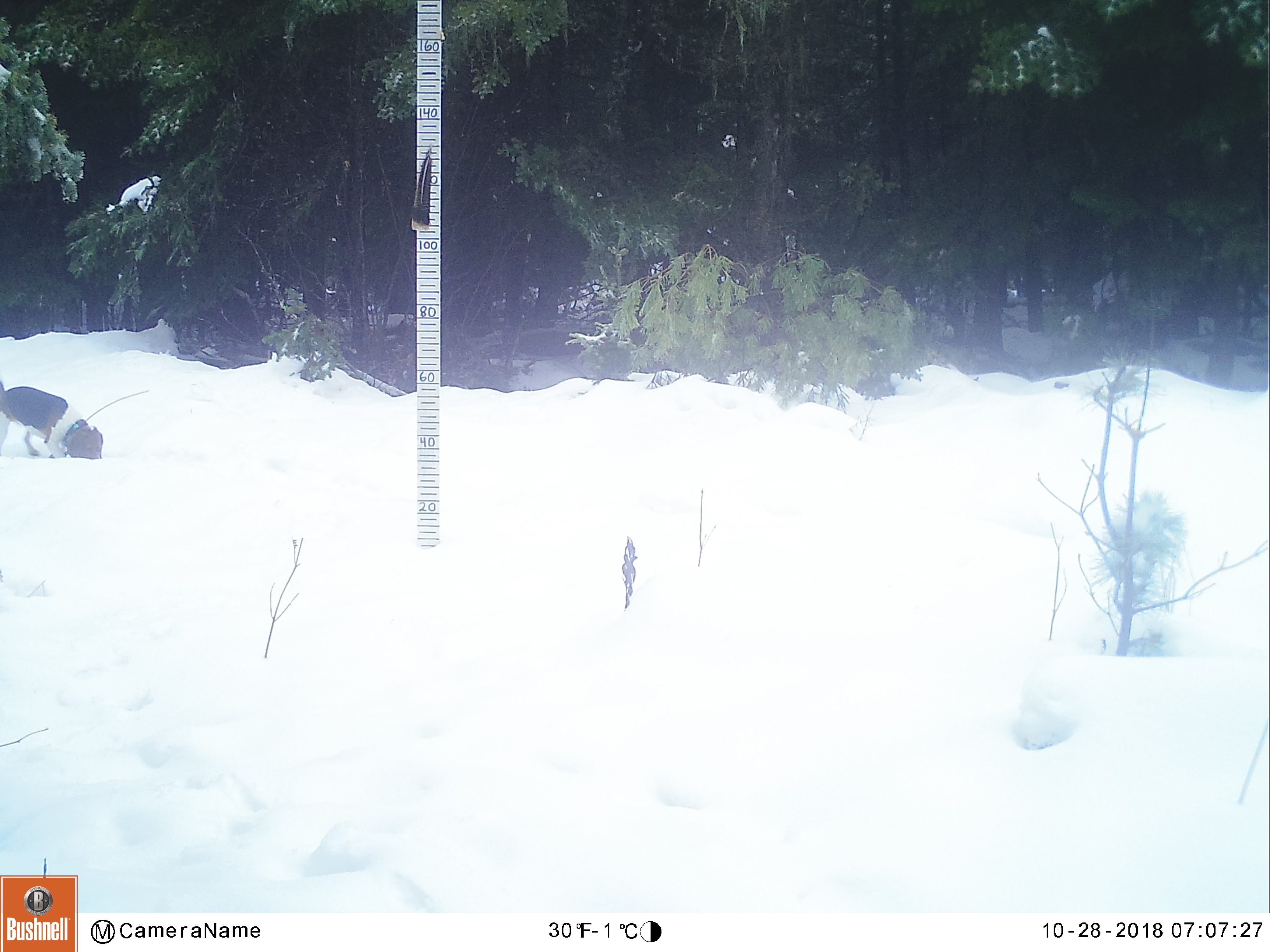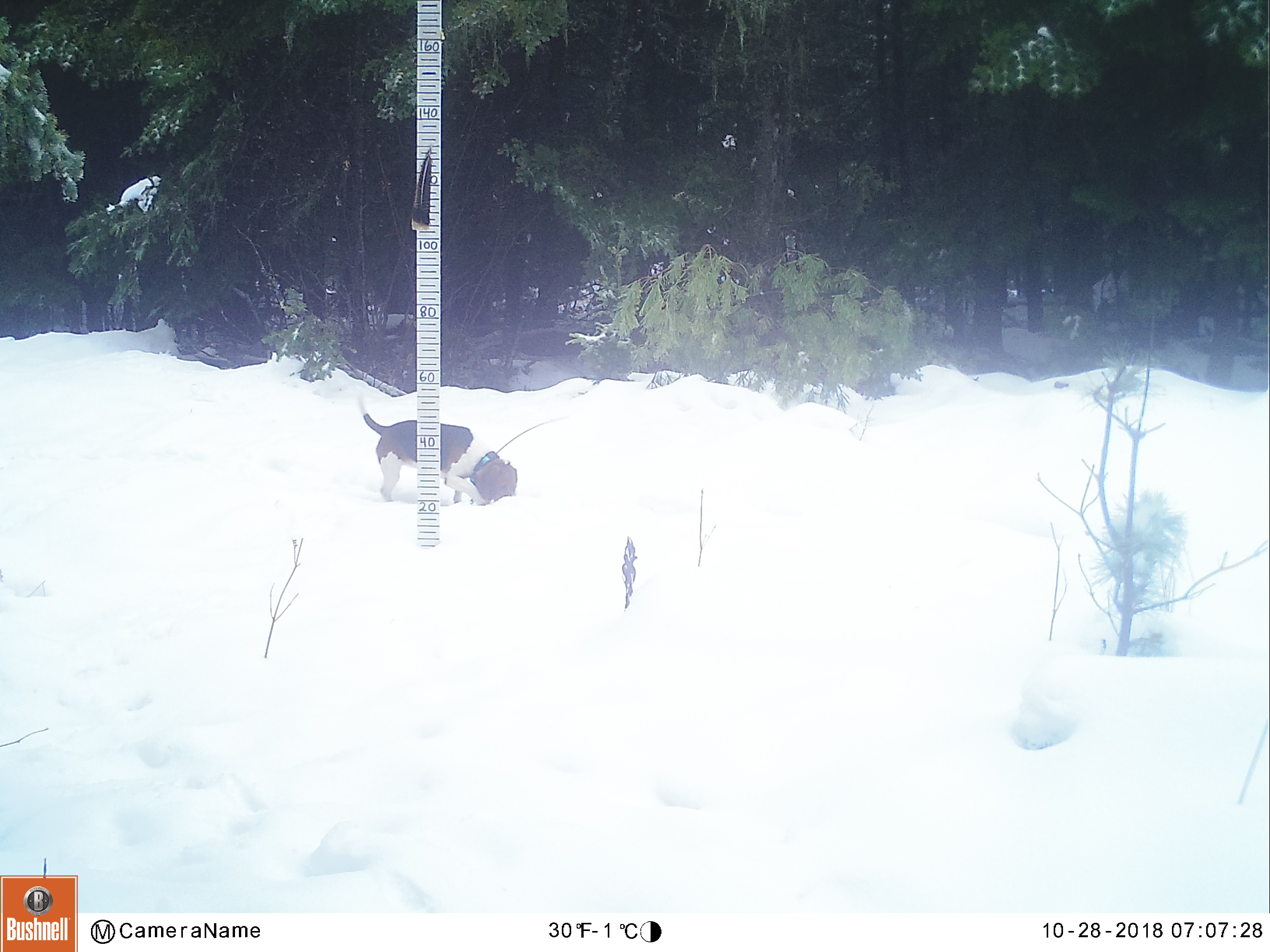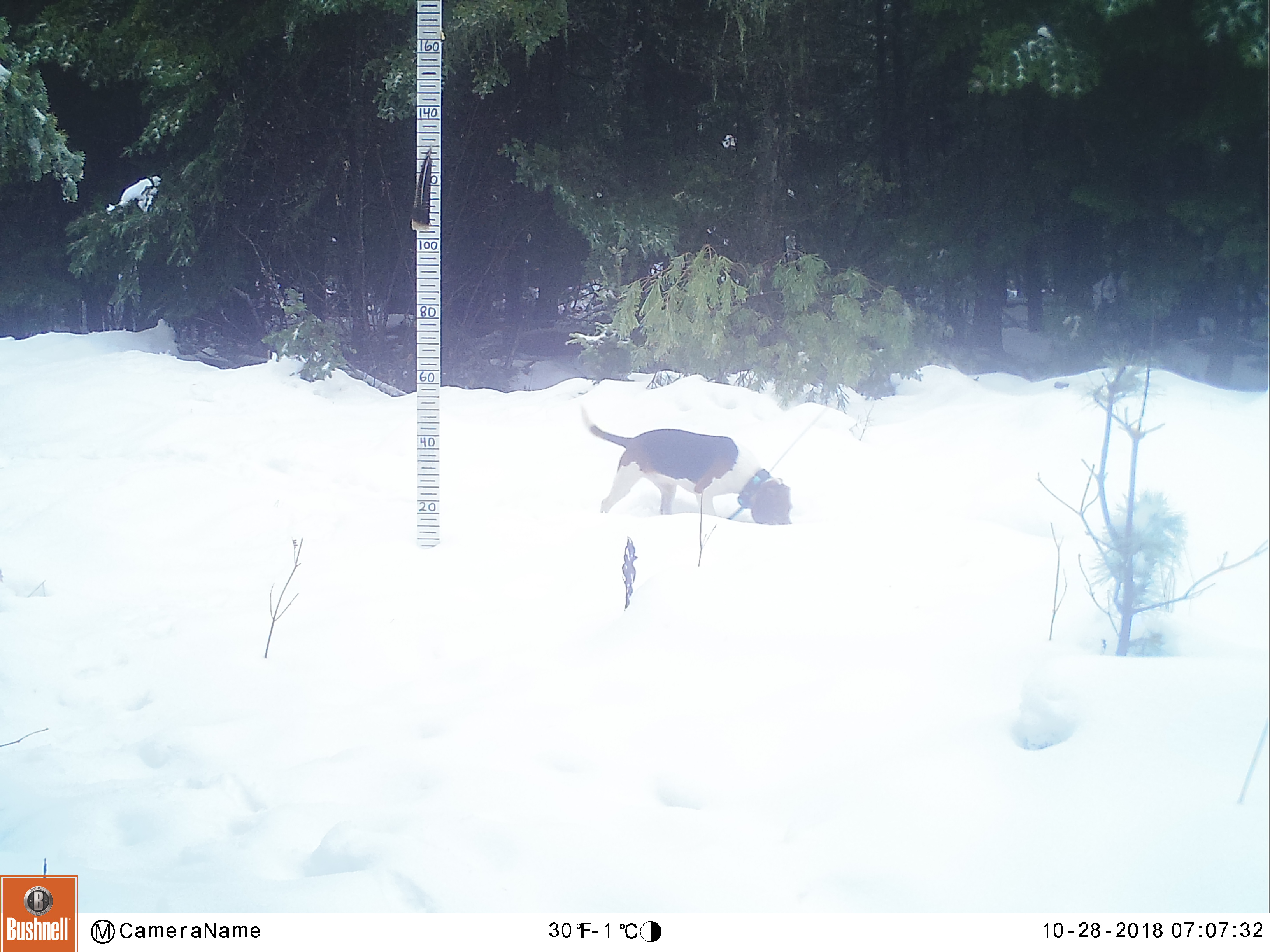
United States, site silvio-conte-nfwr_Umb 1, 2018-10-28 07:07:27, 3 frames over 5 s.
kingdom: Animalia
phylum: Chordata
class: Mammalia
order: Carnivora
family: Canidae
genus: Canis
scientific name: Canis familiaris familiaris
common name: domestic dog